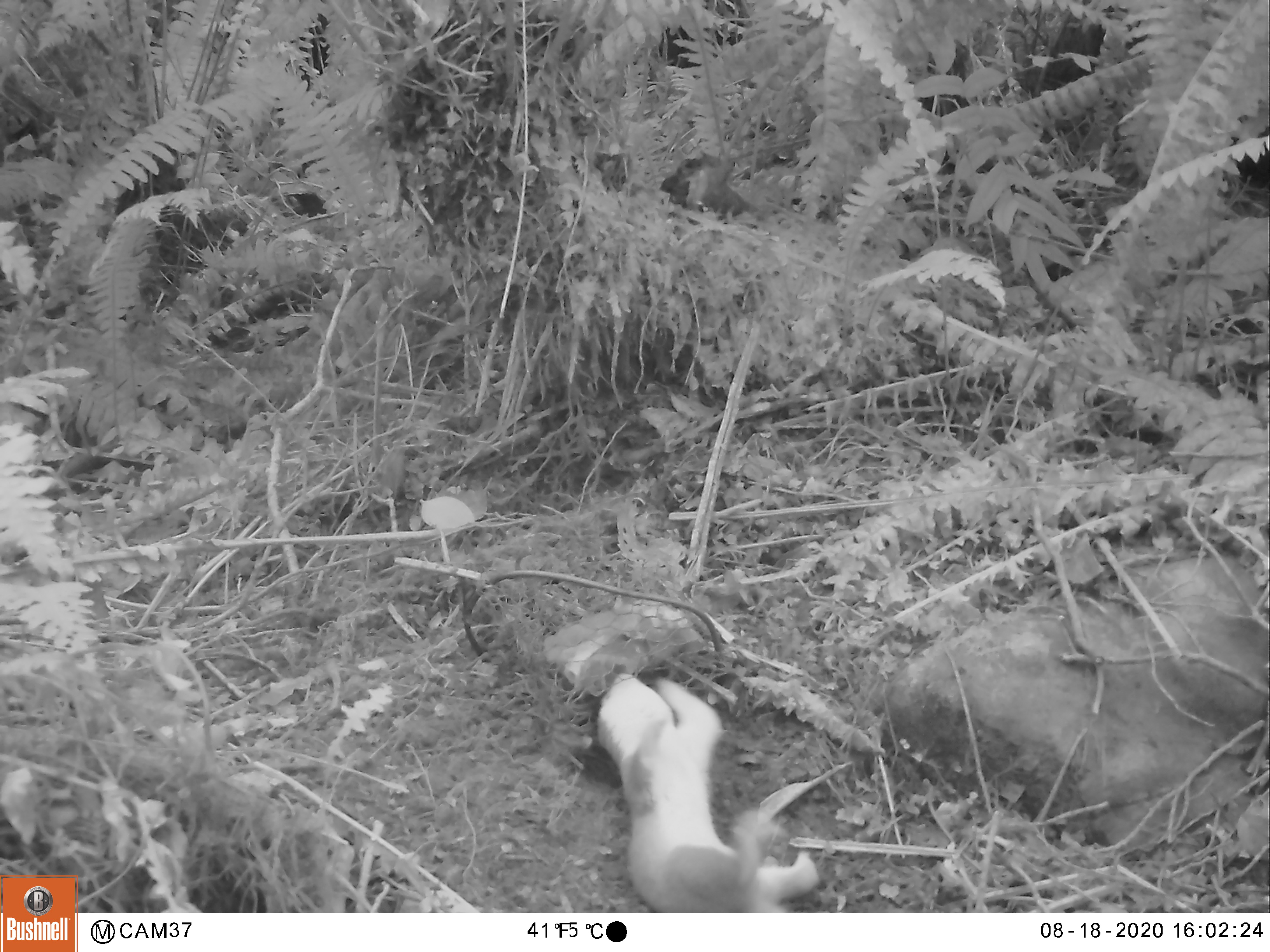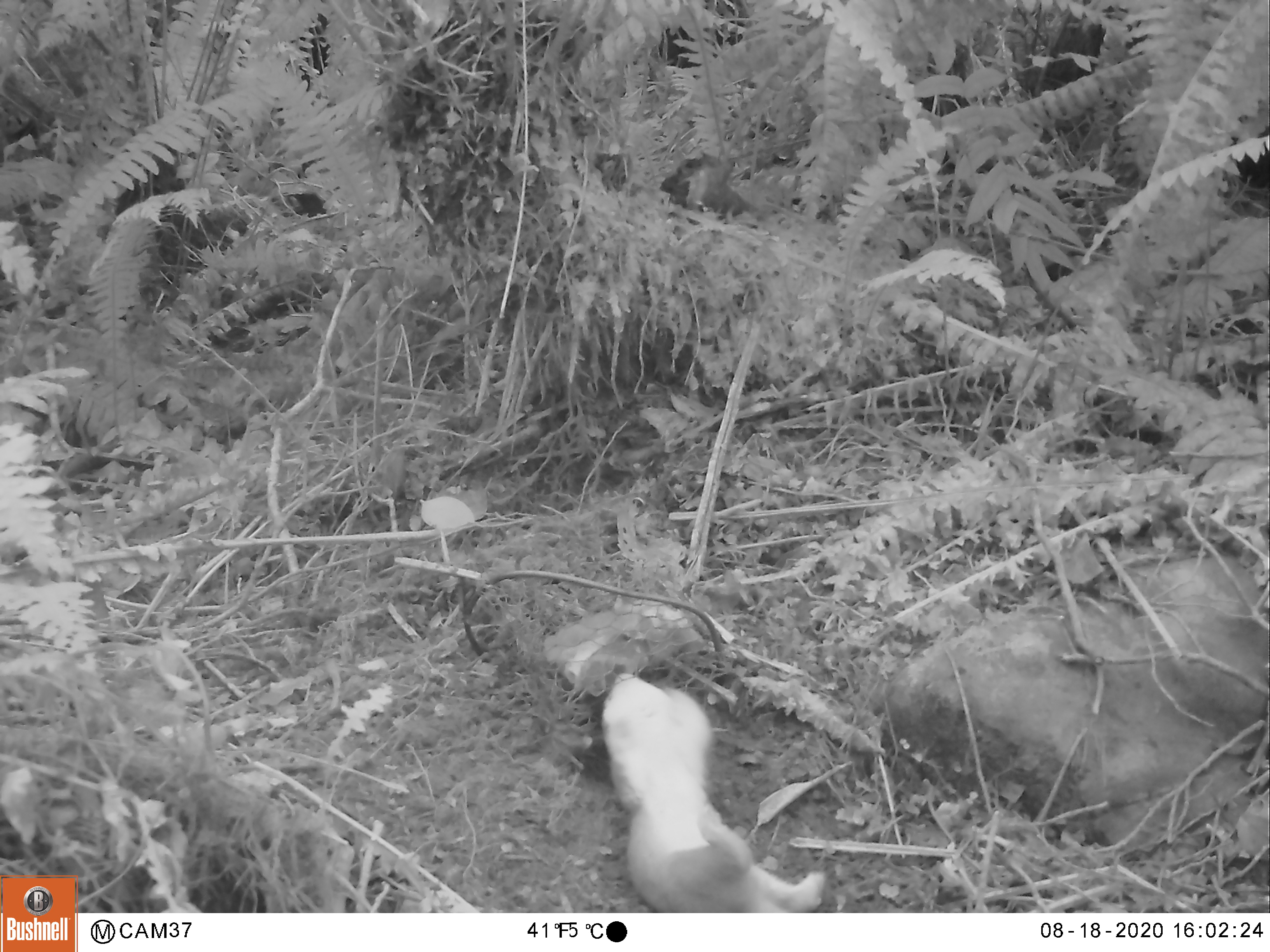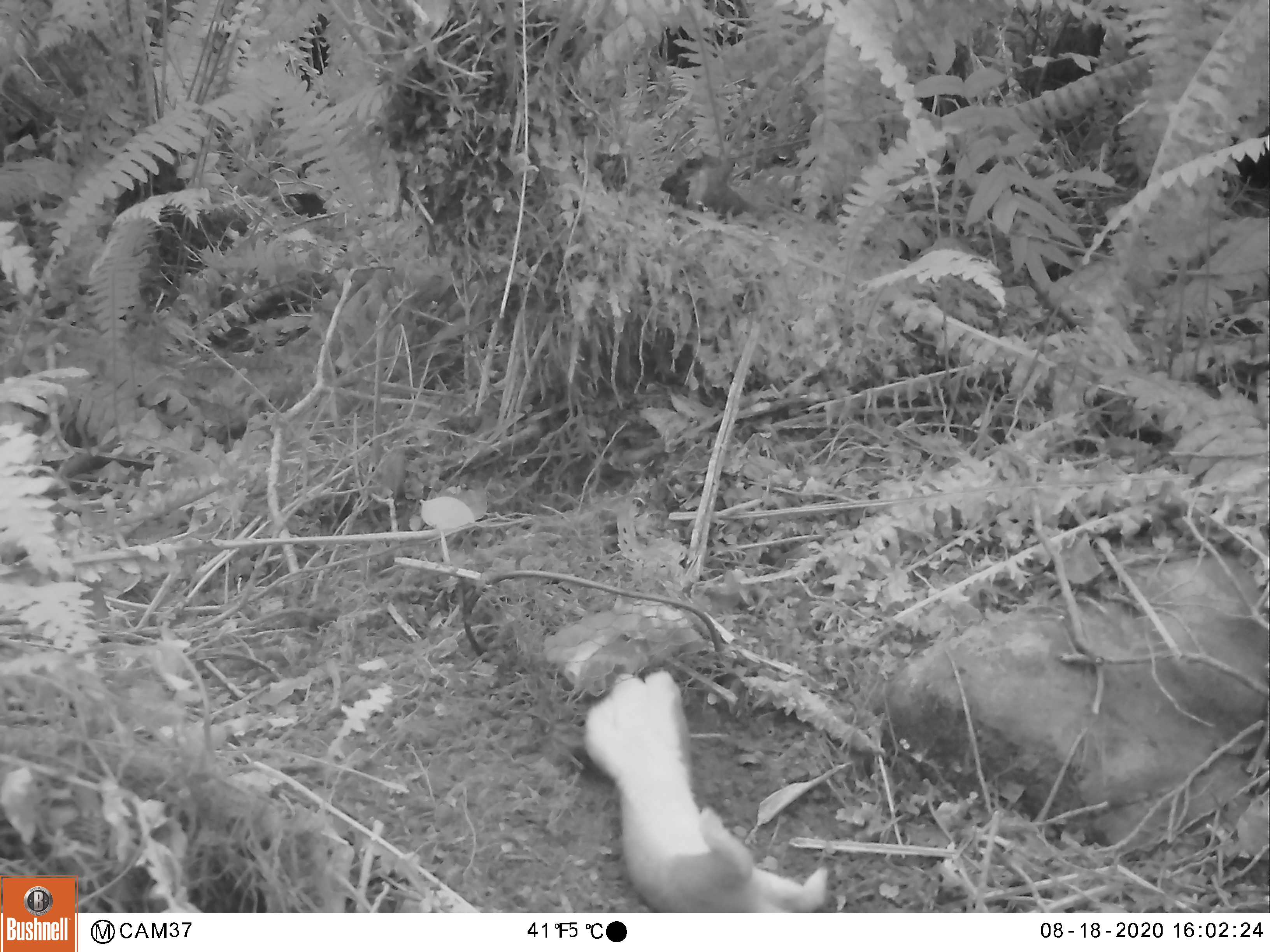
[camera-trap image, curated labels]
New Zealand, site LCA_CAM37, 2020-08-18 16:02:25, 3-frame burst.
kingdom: Animalia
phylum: Chordata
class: Mammalia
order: Carnivora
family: Mustelidae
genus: Mustela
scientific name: Mustela erminea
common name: stoat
Stoat (Mustela erminea).